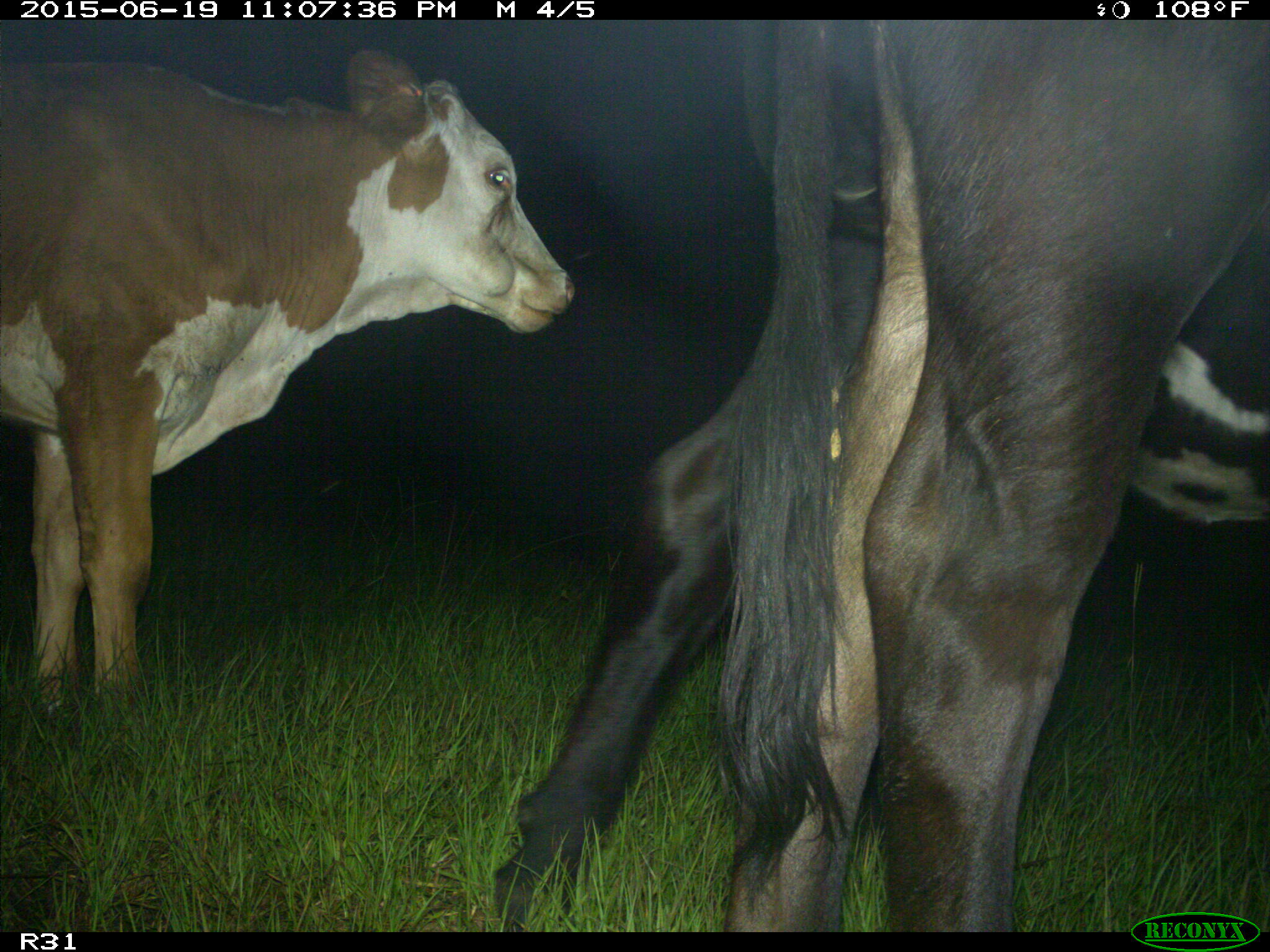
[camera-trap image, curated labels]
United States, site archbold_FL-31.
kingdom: Animalia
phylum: Chordata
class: Mammalia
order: Artiodactyla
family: Bovidae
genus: Bos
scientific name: Bos taurus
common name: domestic cow